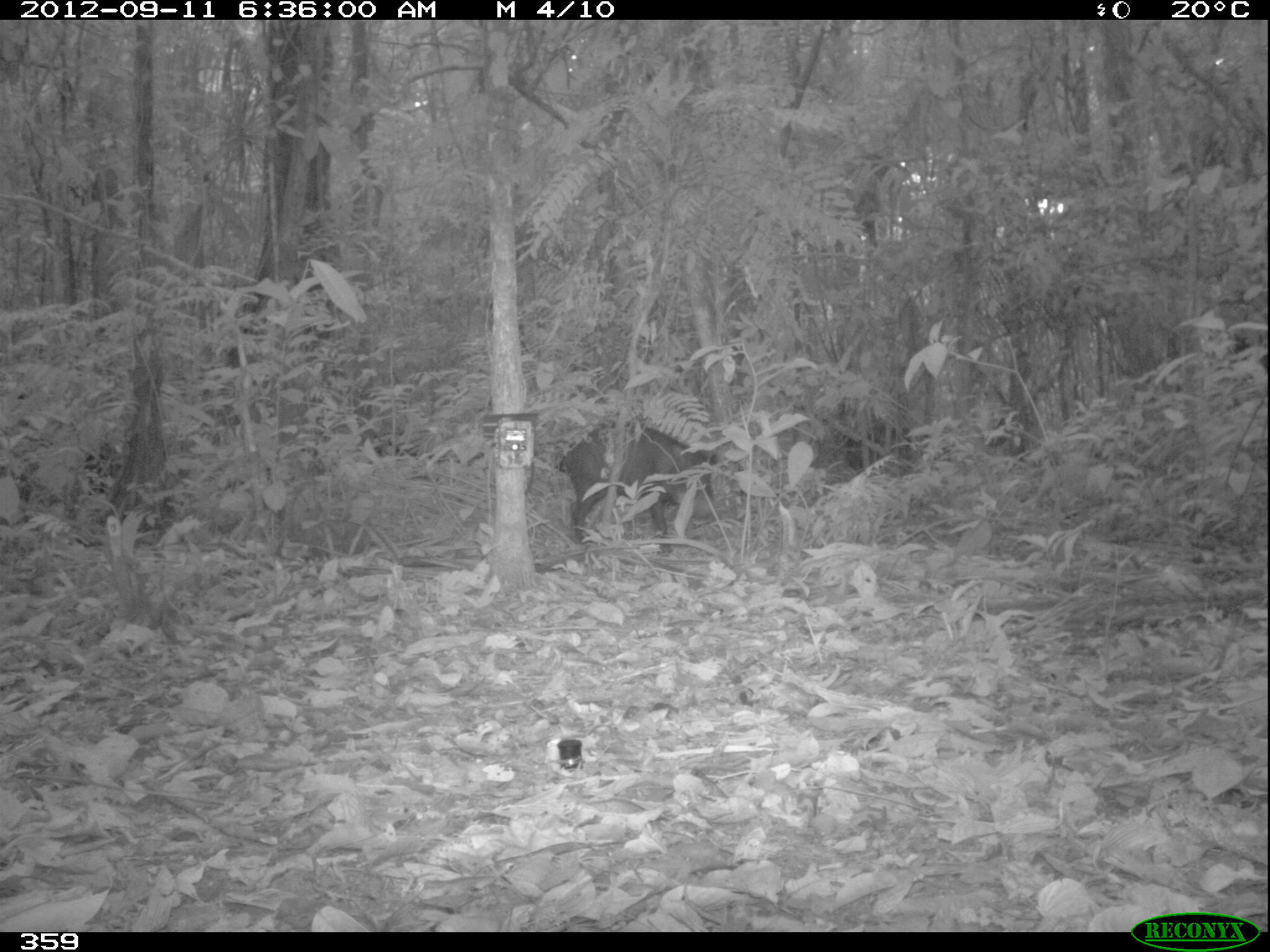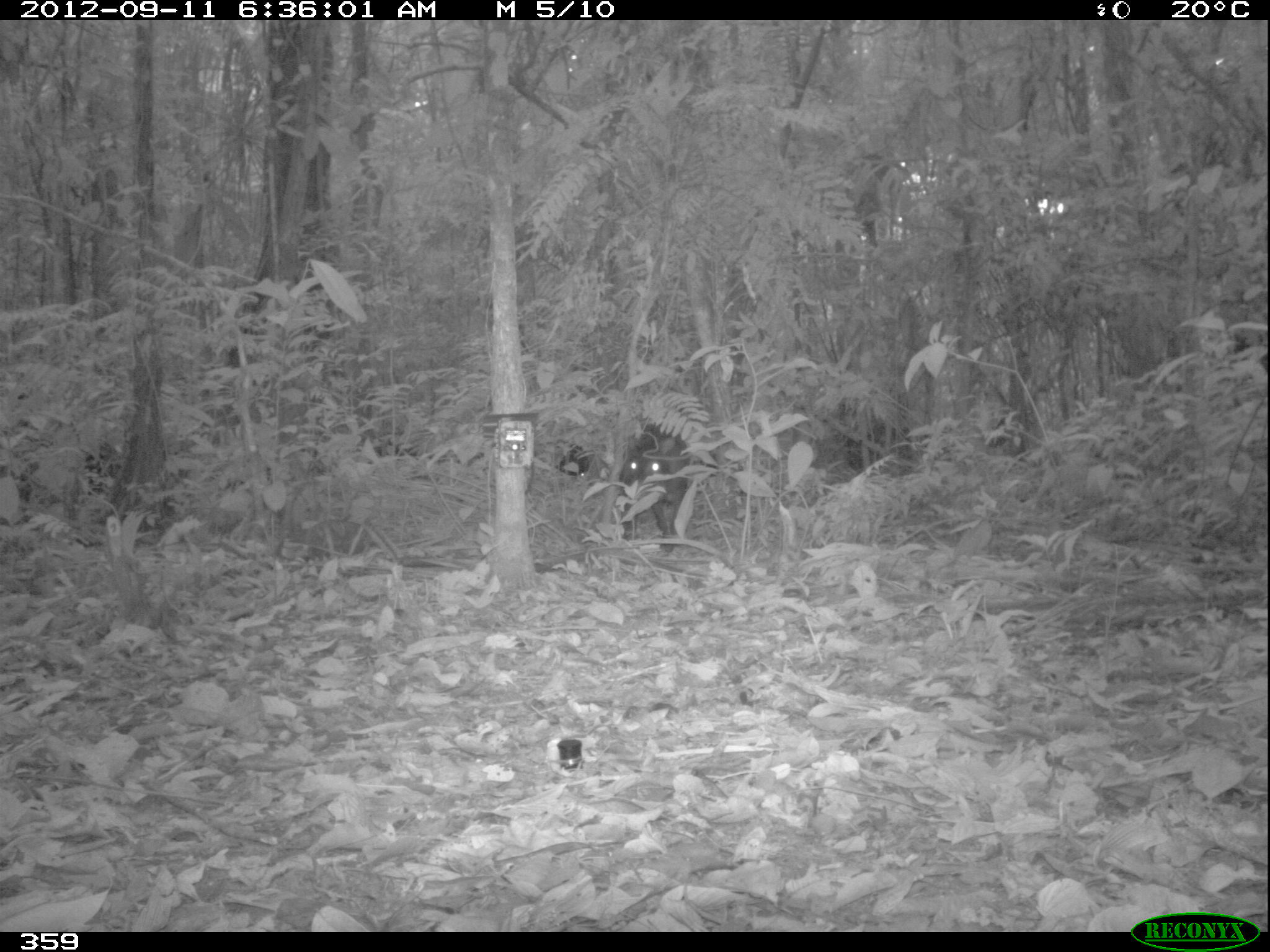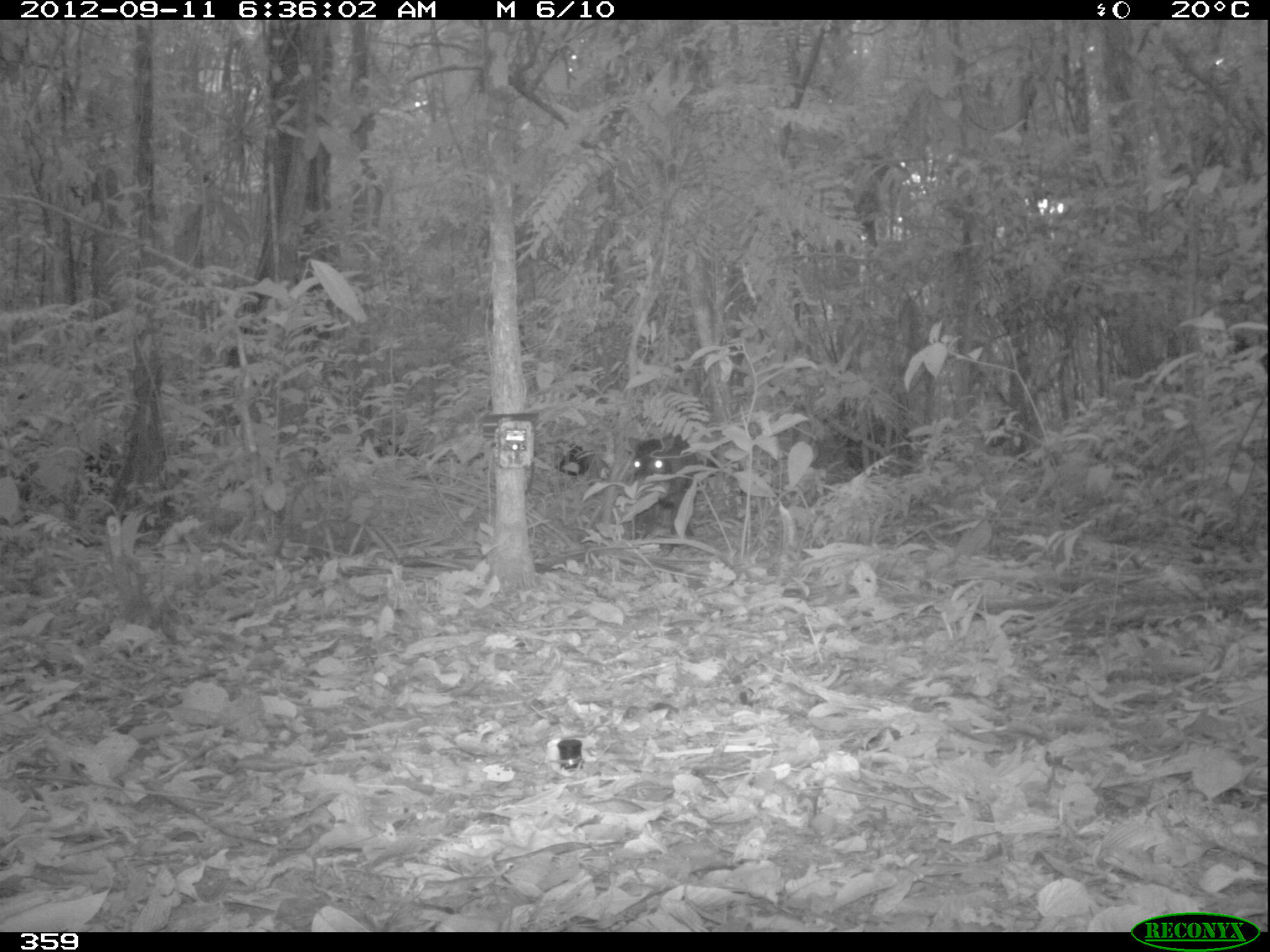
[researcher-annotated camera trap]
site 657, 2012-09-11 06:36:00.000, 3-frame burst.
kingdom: Animalia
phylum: Chordata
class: Mammalia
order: Artiodactyla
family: Tayassuidae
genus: Tayassu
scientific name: Tayassu pecari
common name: white-lipped peccary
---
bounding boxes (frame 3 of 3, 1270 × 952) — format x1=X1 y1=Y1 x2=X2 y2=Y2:
tayassu pecari: x1=630 y1=434 x2=718 y2=552